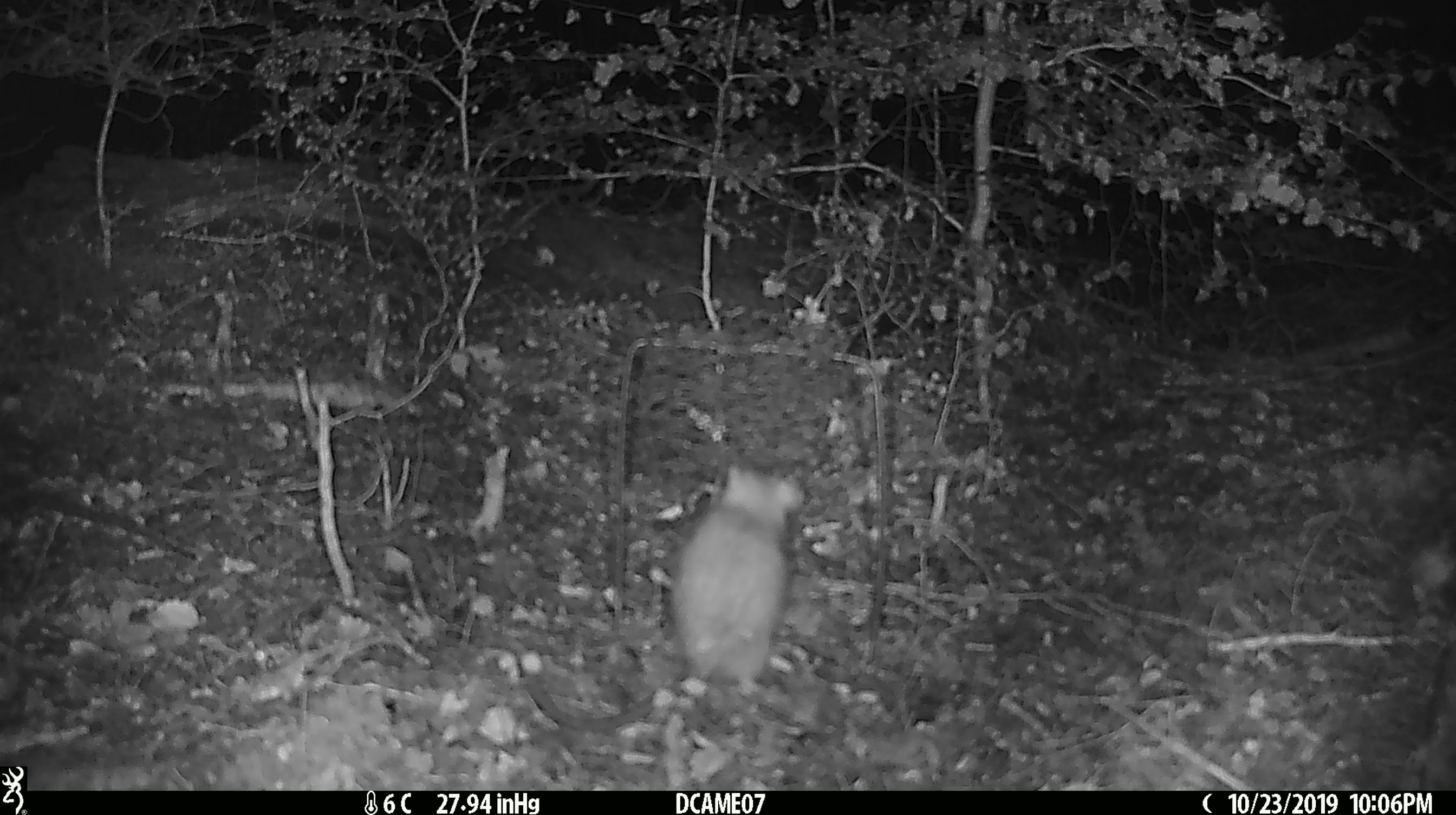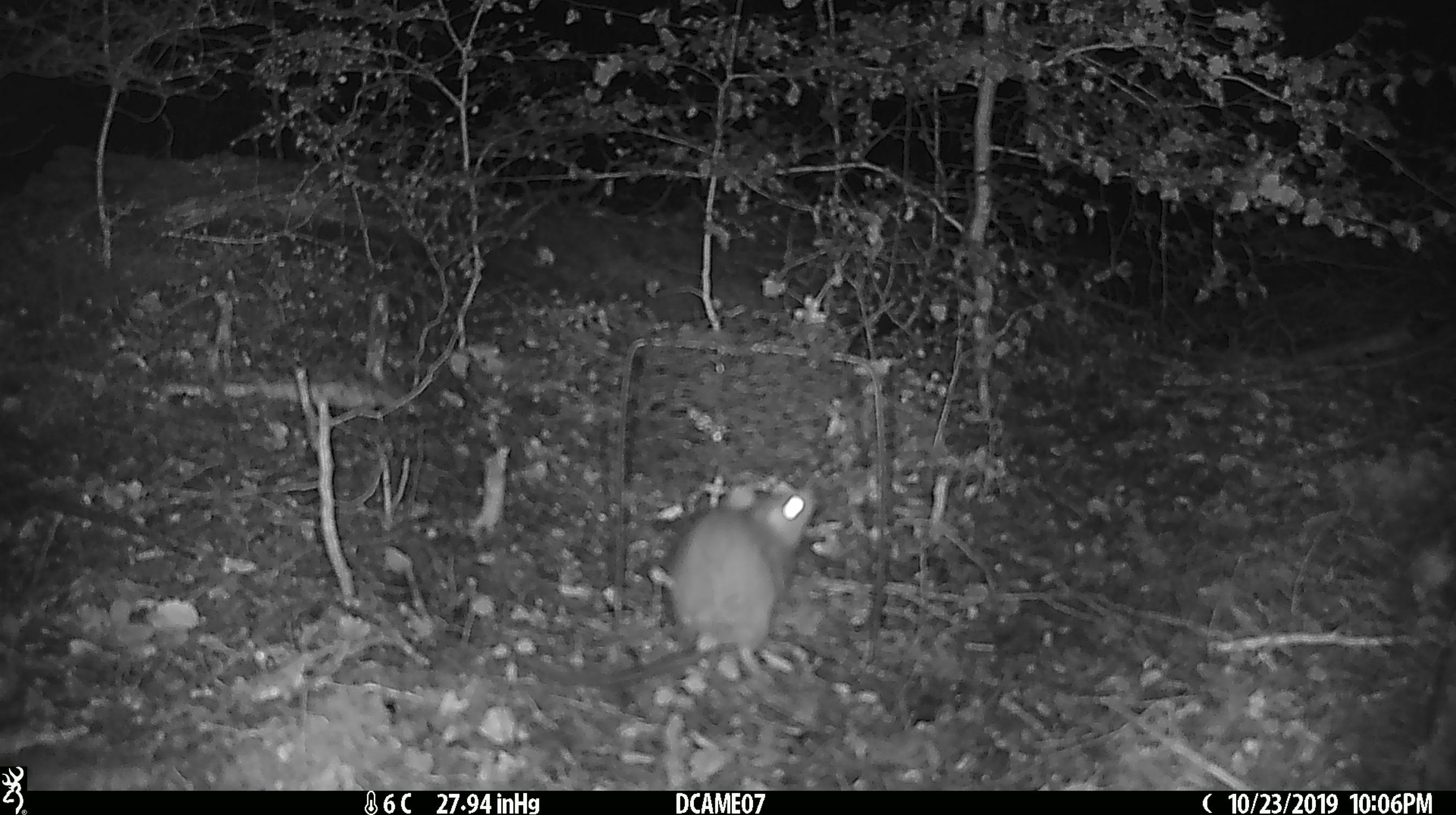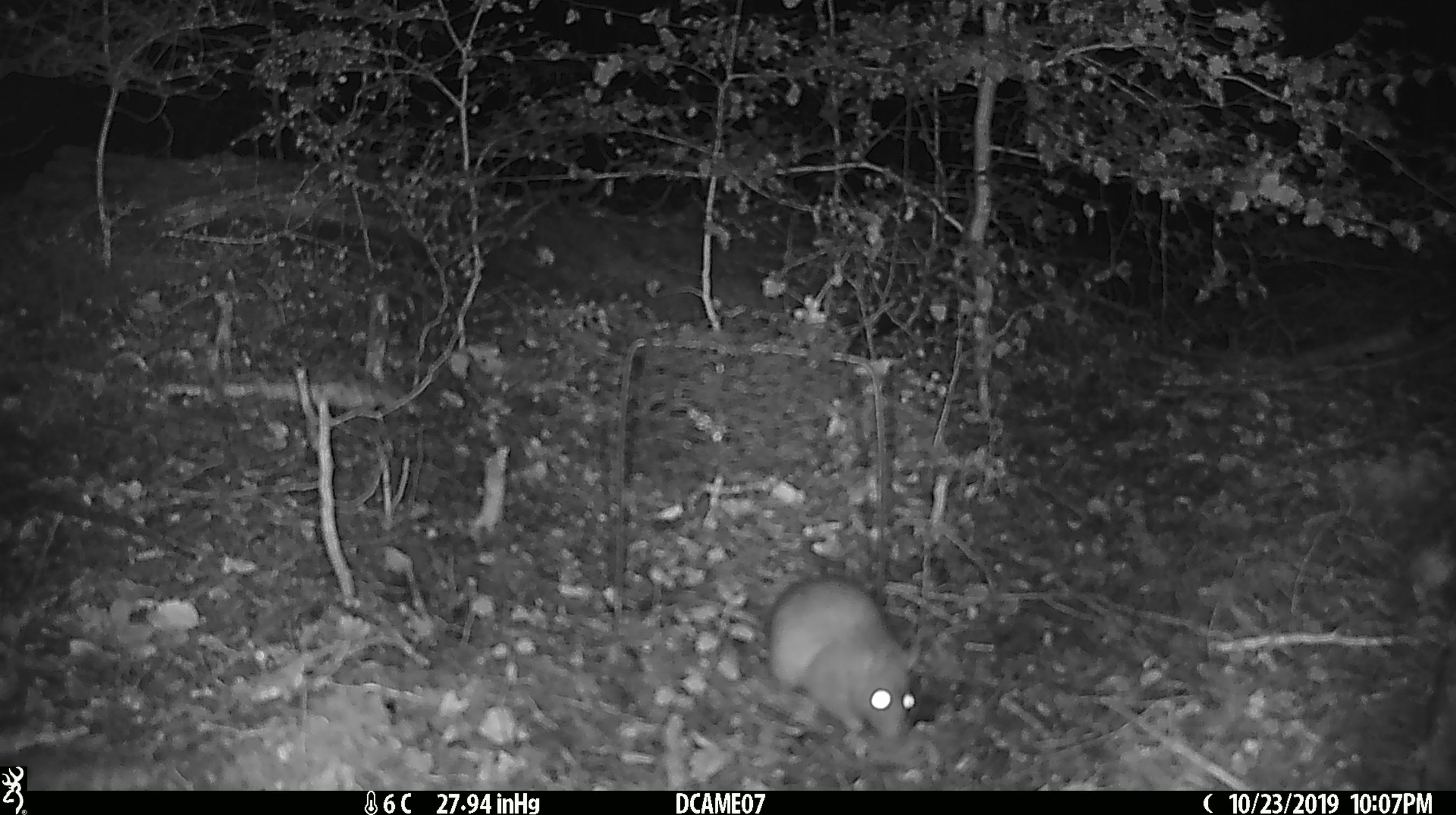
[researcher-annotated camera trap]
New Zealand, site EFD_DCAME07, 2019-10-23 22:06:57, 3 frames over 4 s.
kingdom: Animalia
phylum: Chordata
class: Mammalia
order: Rodentia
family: Muridae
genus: Rattus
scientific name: Rattus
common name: rat